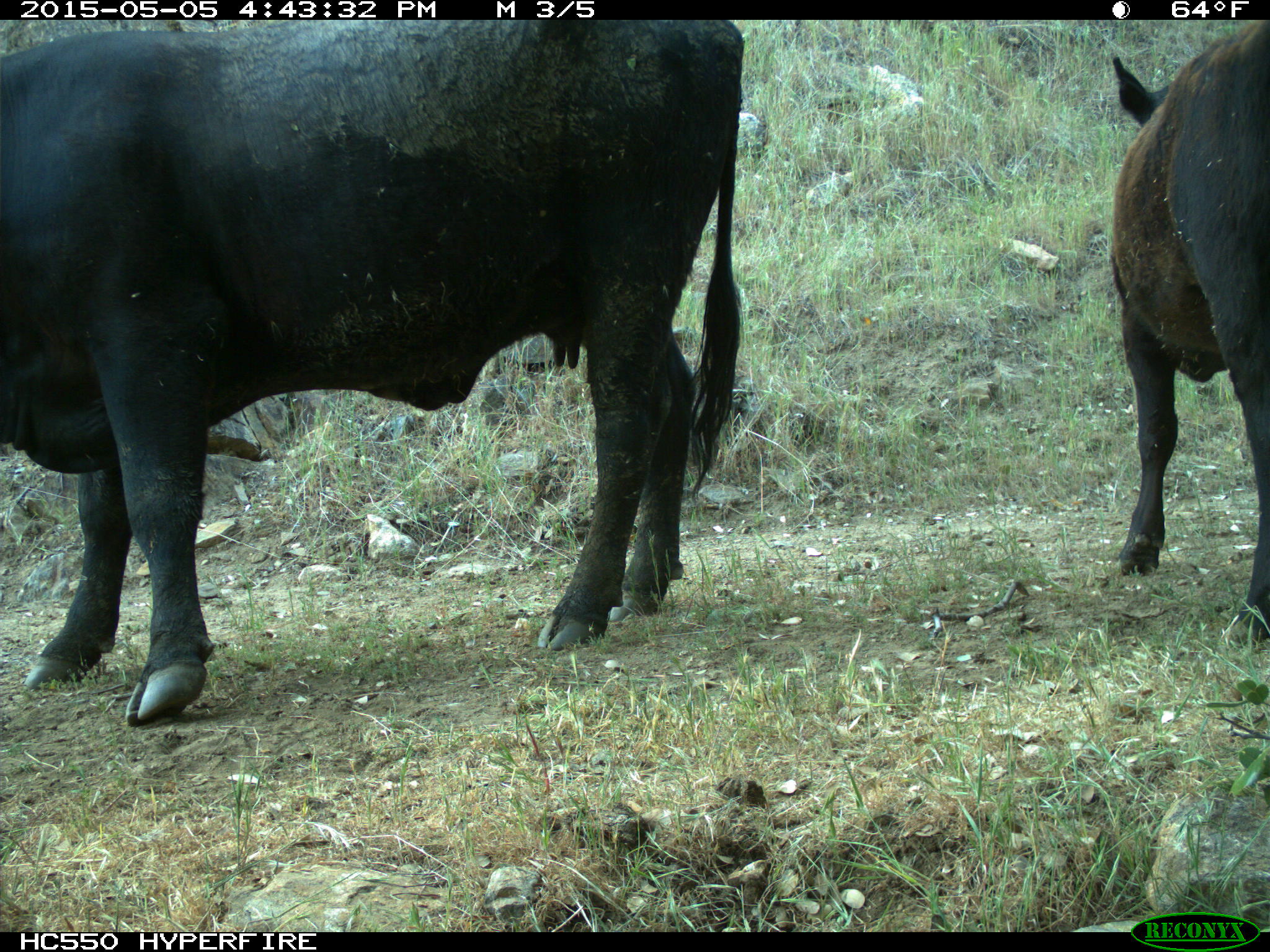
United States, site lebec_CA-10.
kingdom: Animalia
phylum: Chordata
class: Mammalia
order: Artiodactyla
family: Bovidae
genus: Bos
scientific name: Bos taurus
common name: domestic cow